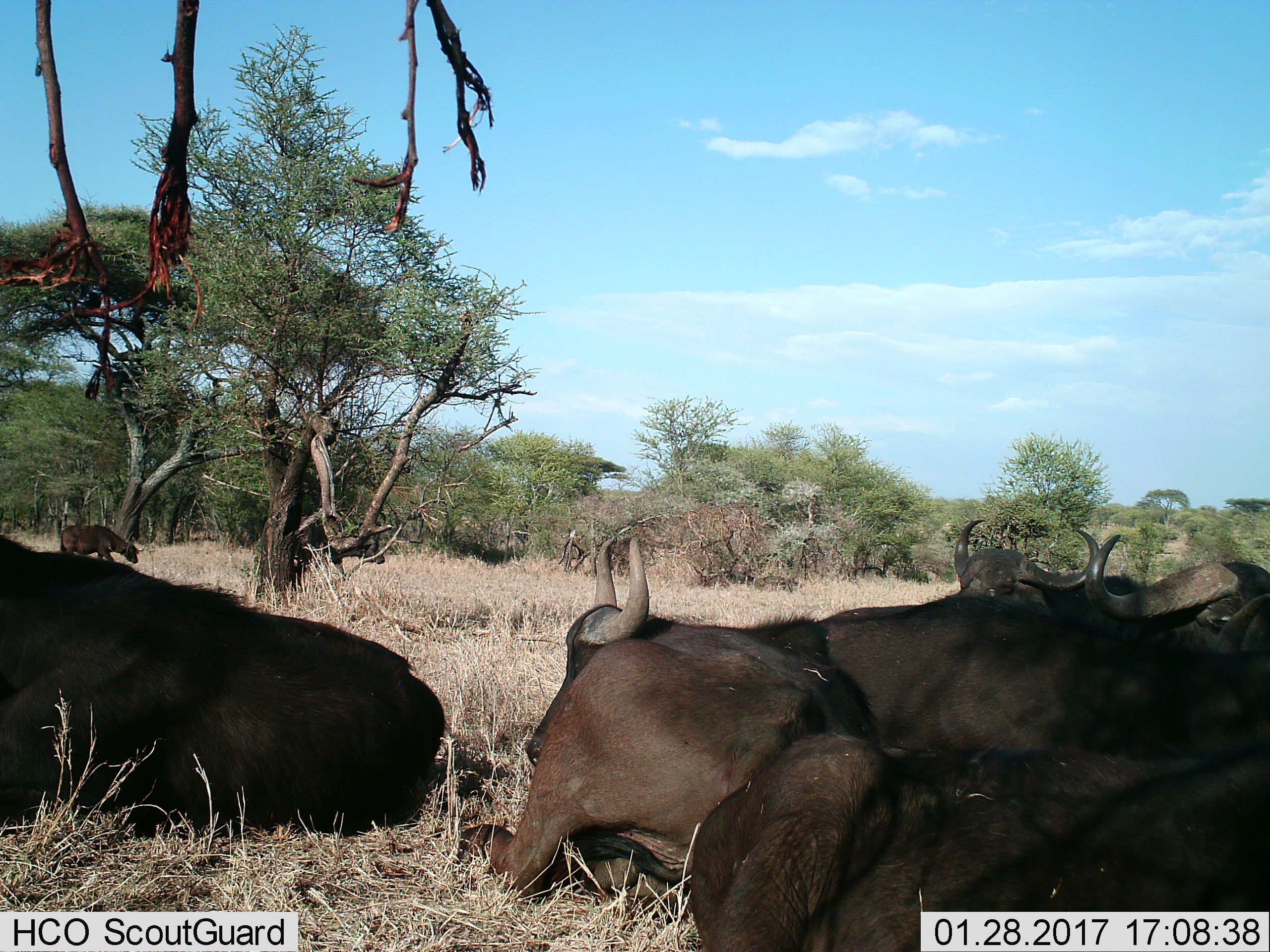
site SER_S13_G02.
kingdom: Animalia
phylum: Chordata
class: Mammalia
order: Artiodactyla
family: Bovidae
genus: Syncerus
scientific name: Syncerus caffer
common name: african buffalo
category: buffalo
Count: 8.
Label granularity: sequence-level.